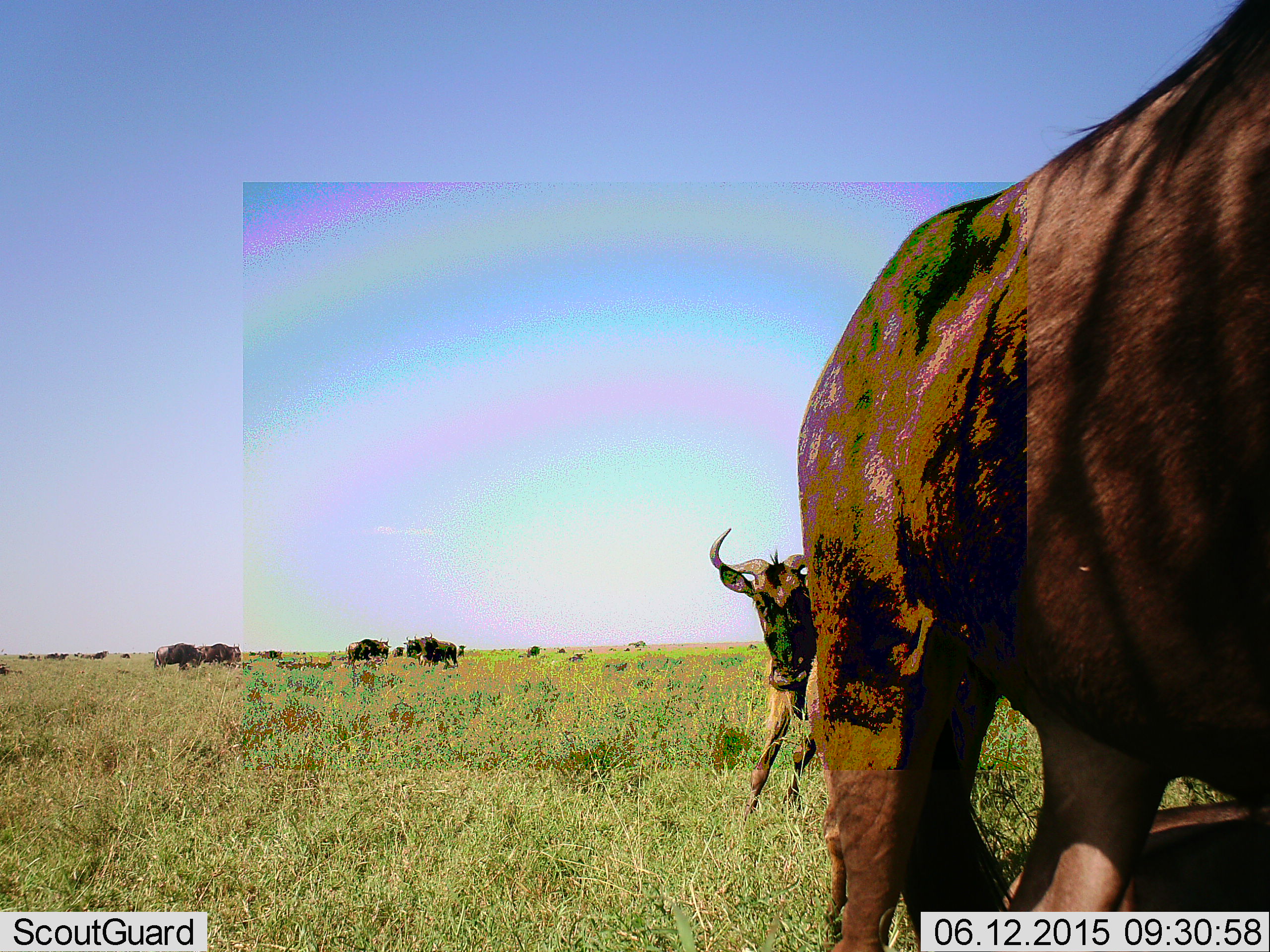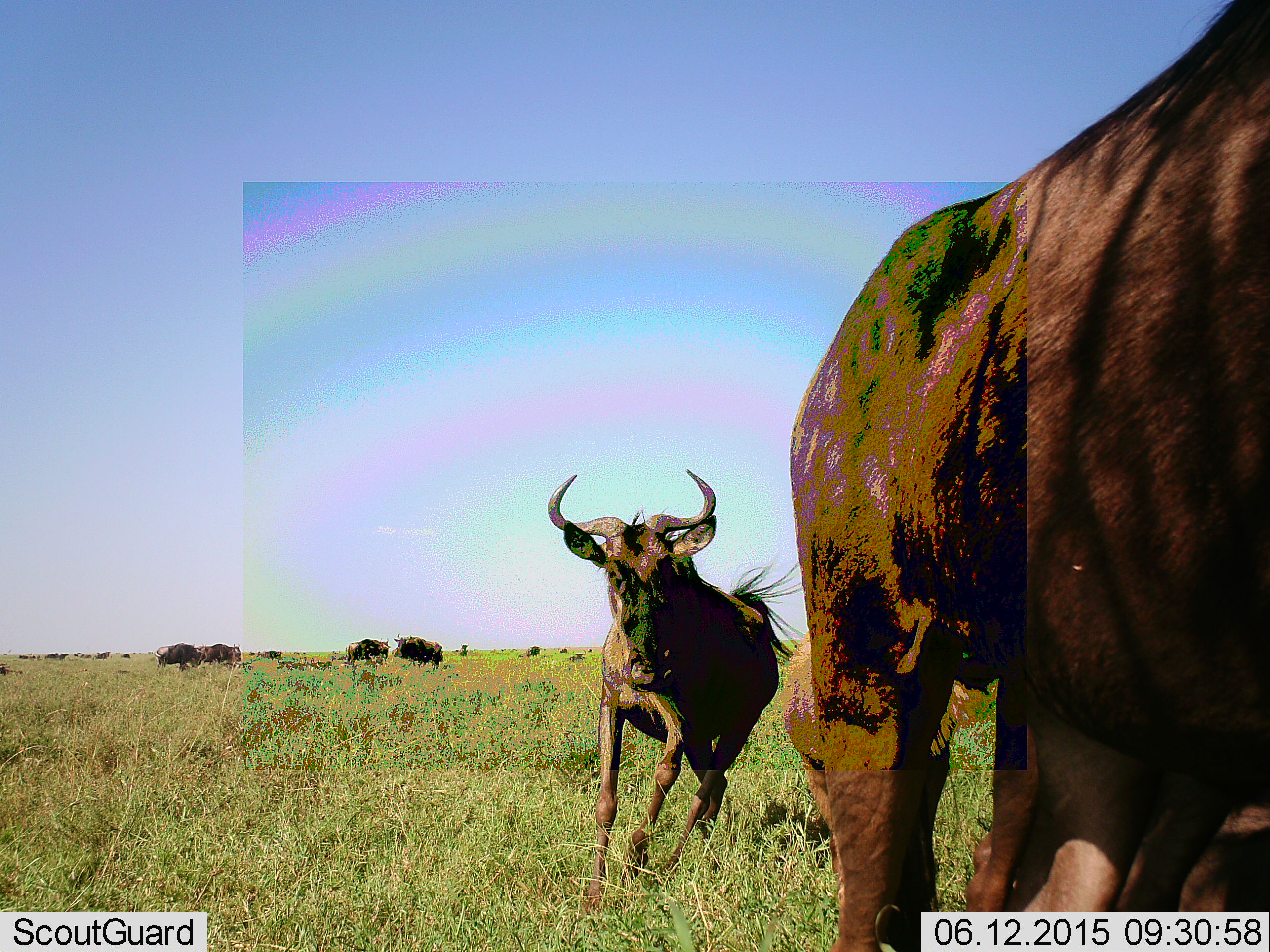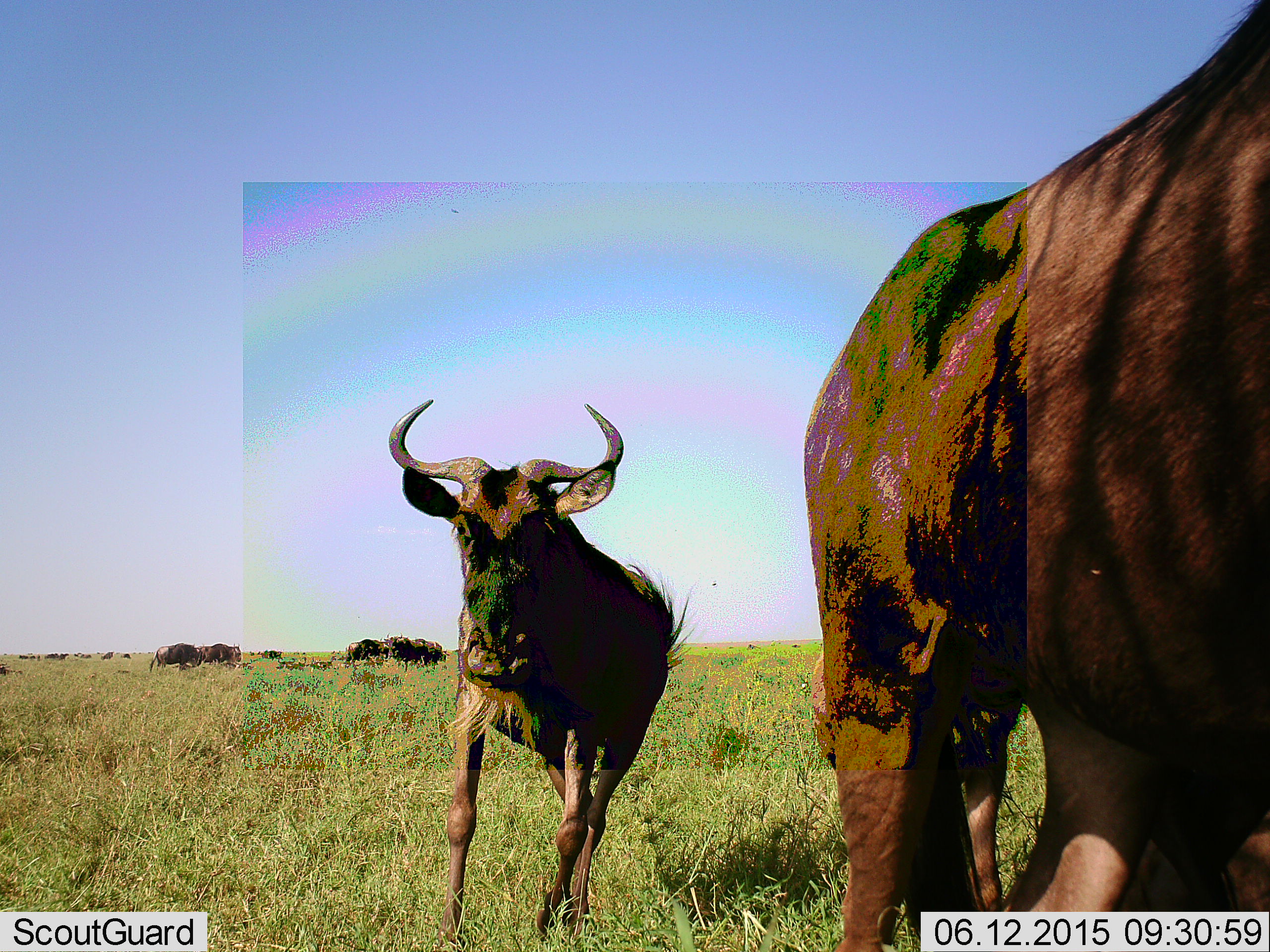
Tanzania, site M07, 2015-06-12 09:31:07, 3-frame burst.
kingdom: Animalia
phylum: Chordata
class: Mammalia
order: Artiodactyla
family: Bovidae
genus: Connochaetes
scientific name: Connochaetes taurinus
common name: blue wildebeest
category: wildebeest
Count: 7.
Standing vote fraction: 60%.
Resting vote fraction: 30%.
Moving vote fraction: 90%.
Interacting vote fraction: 10%.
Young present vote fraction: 20%.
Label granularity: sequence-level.